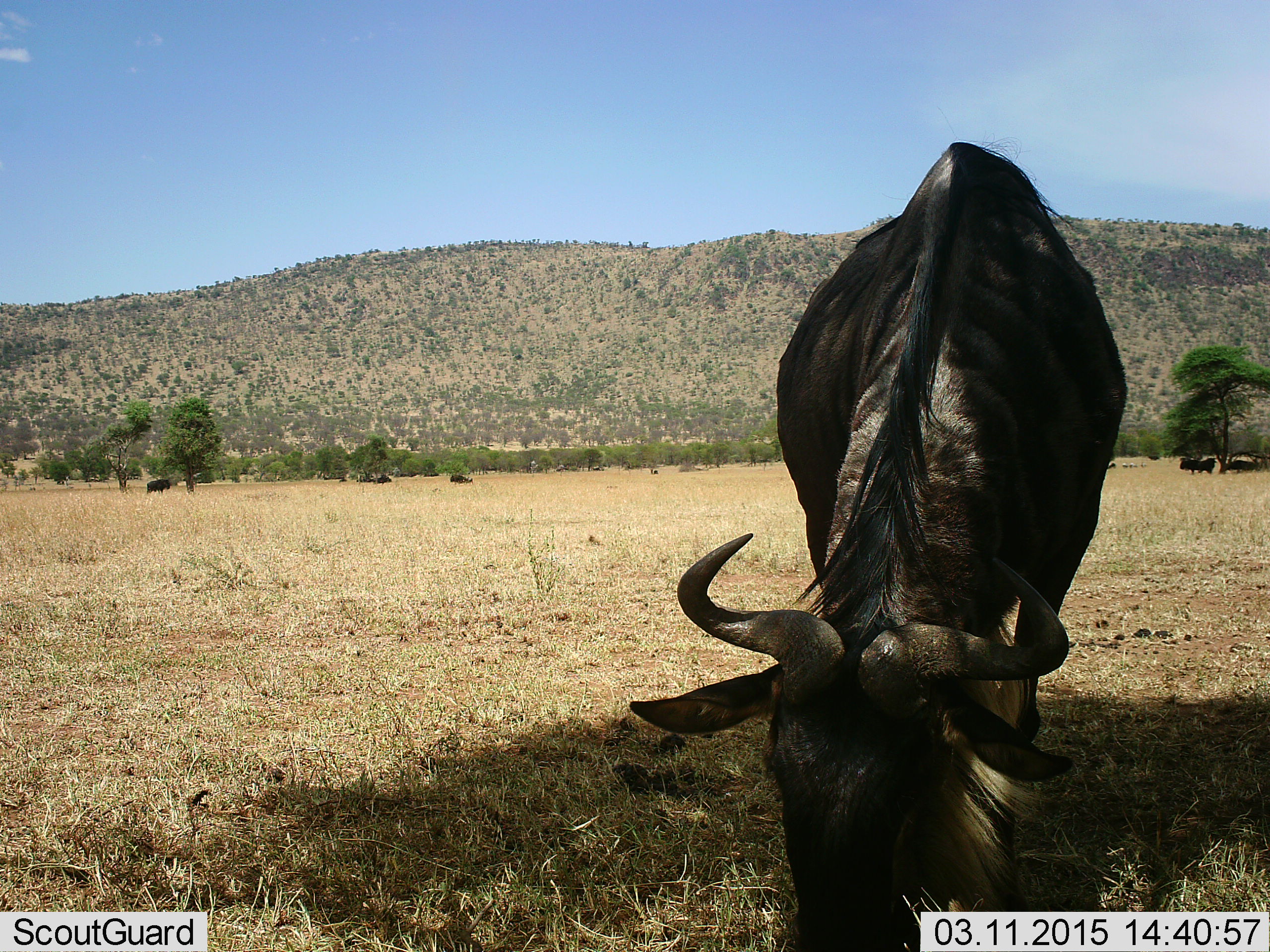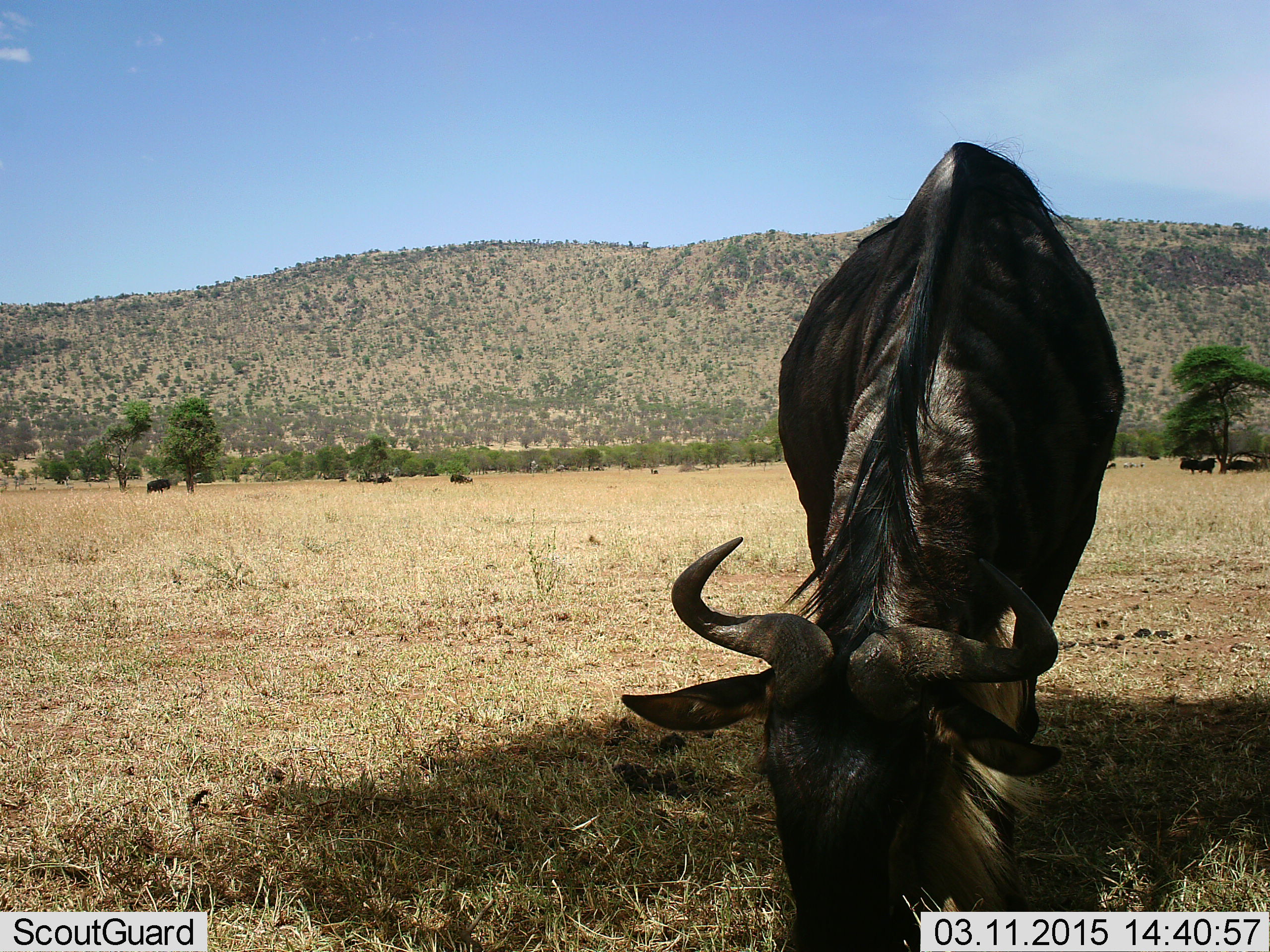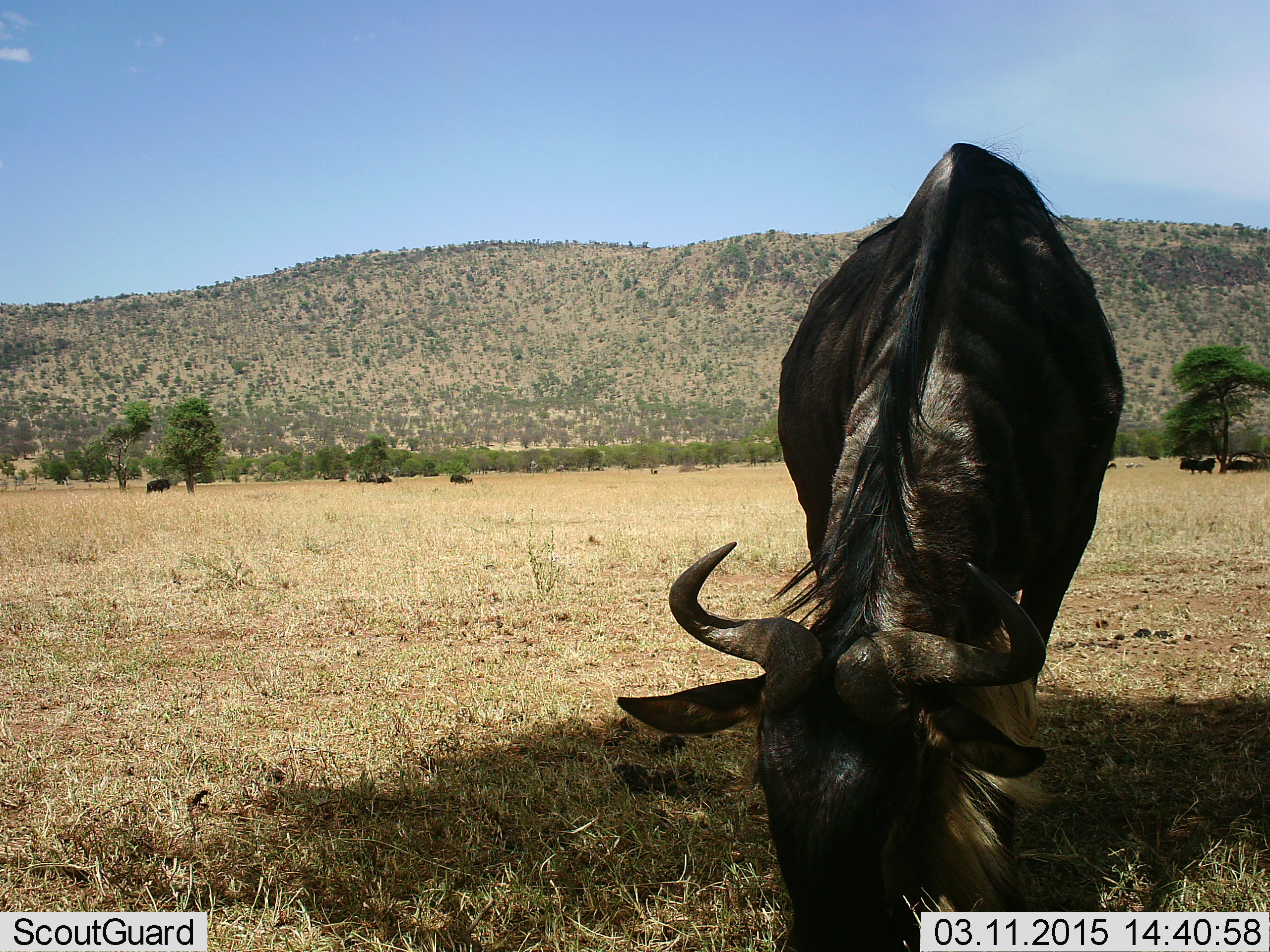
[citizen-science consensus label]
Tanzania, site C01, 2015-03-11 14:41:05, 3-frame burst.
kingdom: Animalia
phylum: Chordata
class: Mammalia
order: Artiodactyla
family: Bovidae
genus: Connochaetes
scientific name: Connochaetes taurinus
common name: blue wildebeest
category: wildebeest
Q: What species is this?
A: Wildebeest (blue wildebeest) (Connochaetes taurinus).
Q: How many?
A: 6.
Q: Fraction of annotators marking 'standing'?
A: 45%.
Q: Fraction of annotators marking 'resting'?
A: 27%.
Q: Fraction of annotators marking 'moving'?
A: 0%.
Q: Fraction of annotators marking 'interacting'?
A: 0%.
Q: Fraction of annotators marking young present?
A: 0%.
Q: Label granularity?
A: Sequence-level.